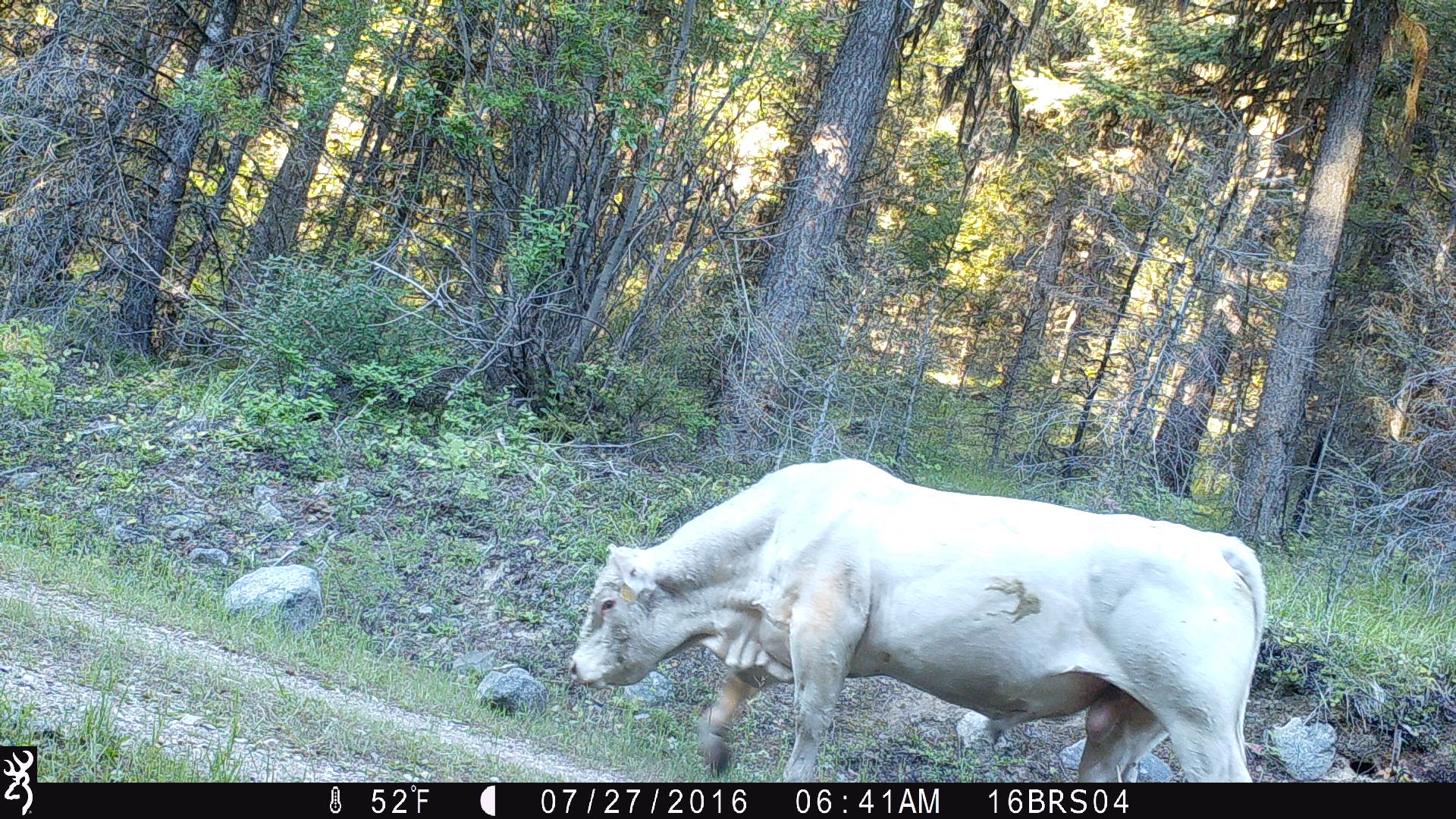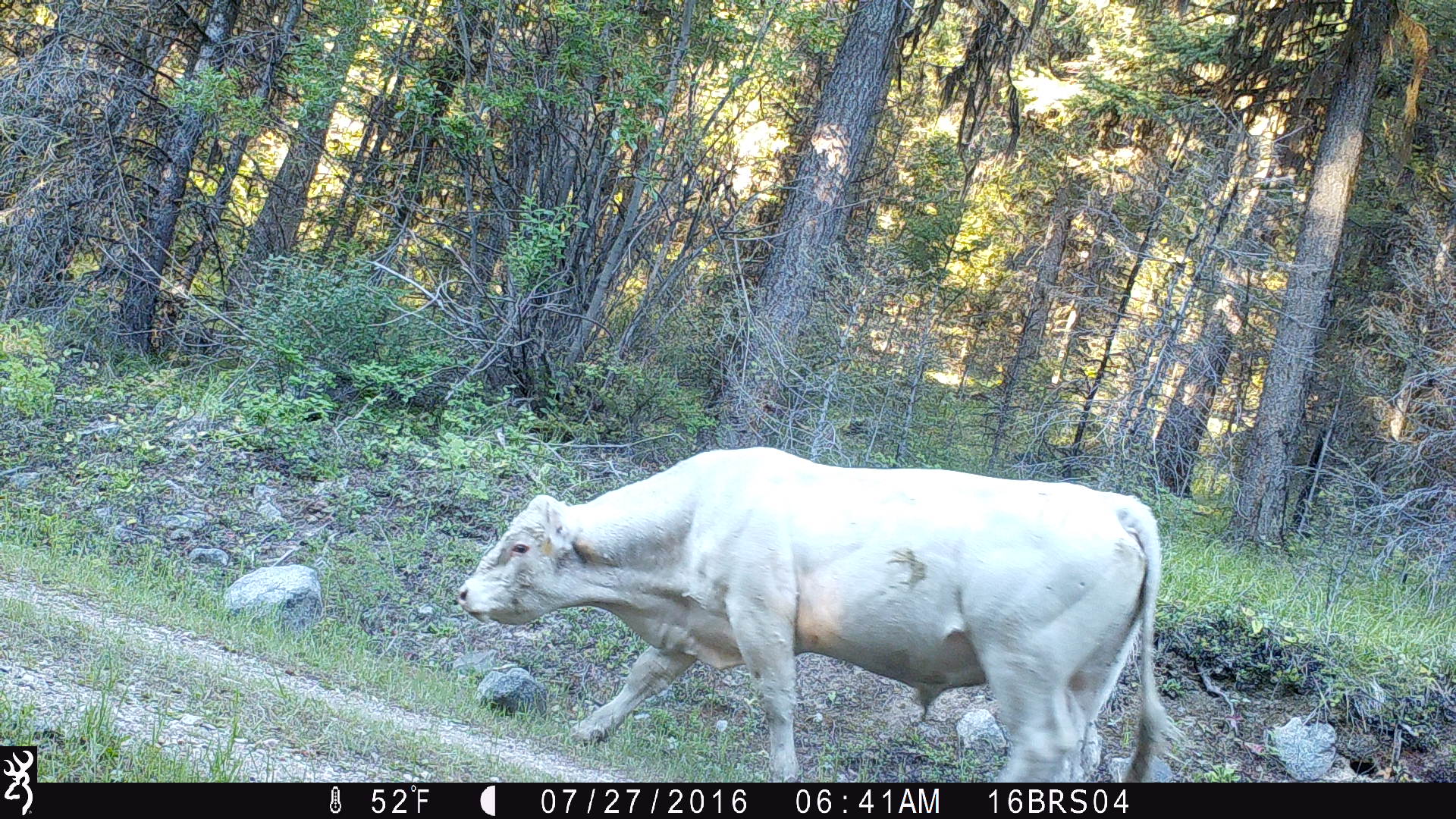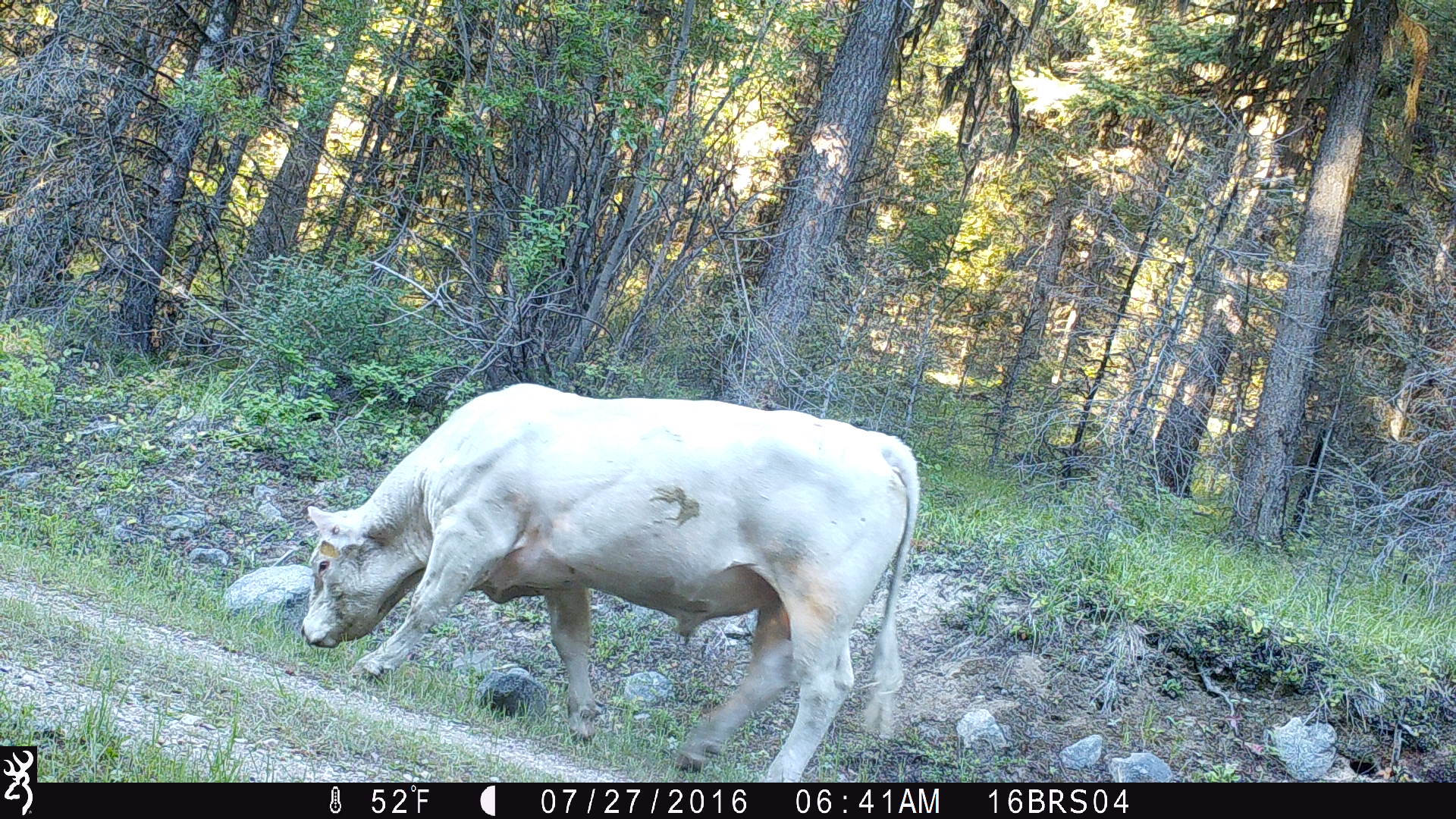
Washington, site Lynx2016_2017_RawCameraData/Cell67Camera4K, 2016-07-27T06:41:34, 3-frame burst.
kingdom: Animalia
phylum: Chordata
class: Mammalia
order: Artiodactyla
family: Bovidae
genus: Bos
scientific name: Bos taurus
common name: domestic cattle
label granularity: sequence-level